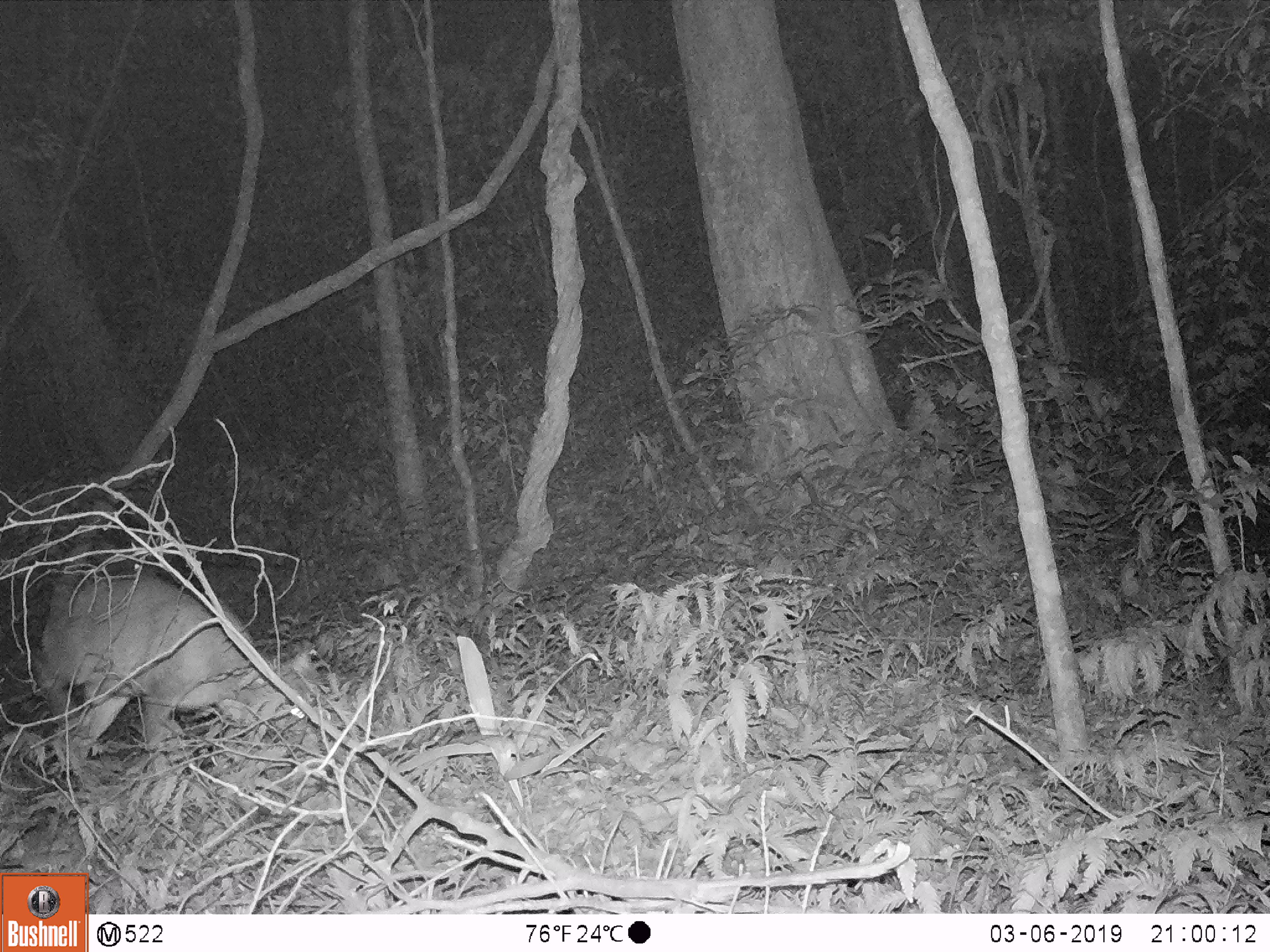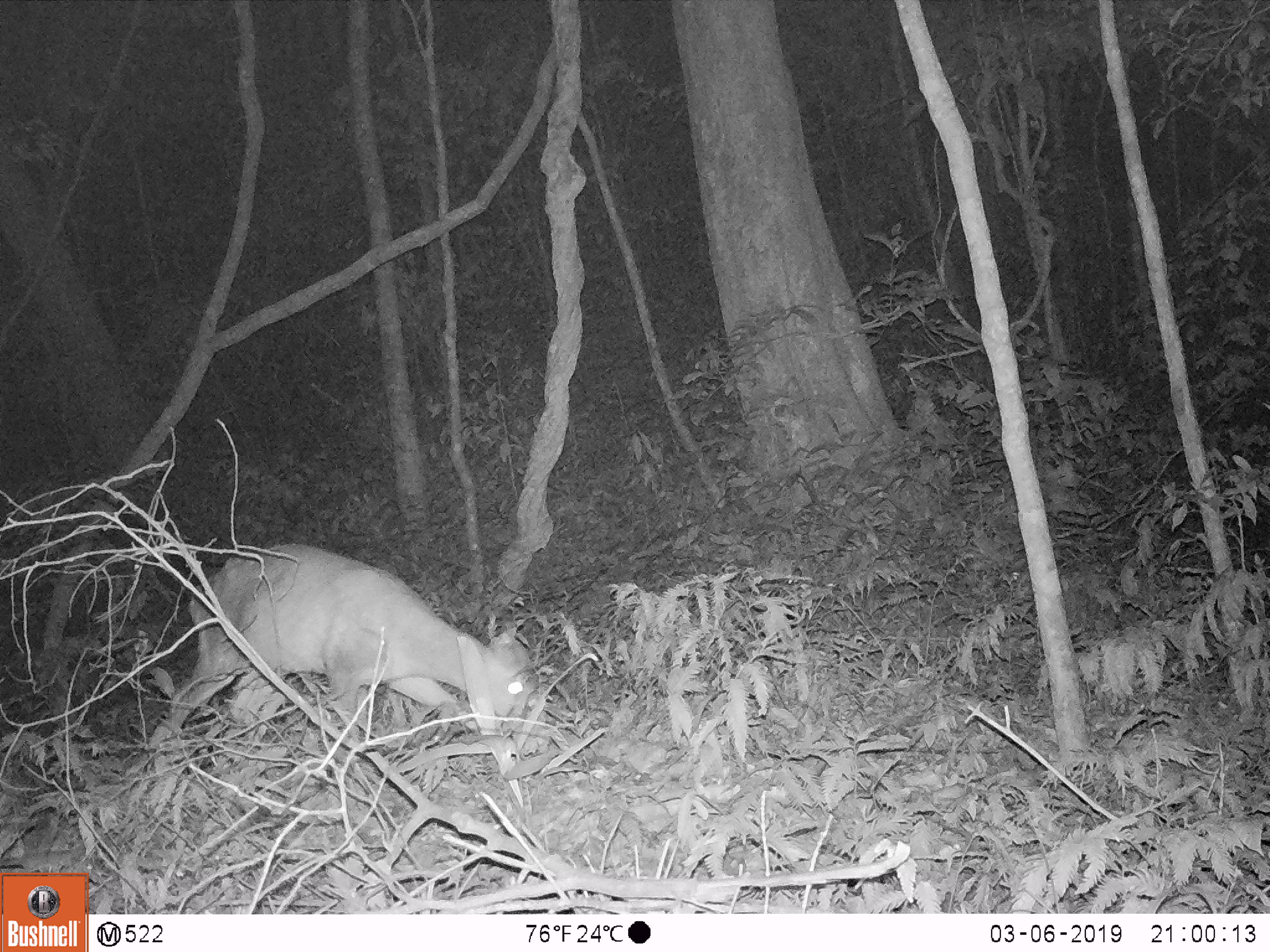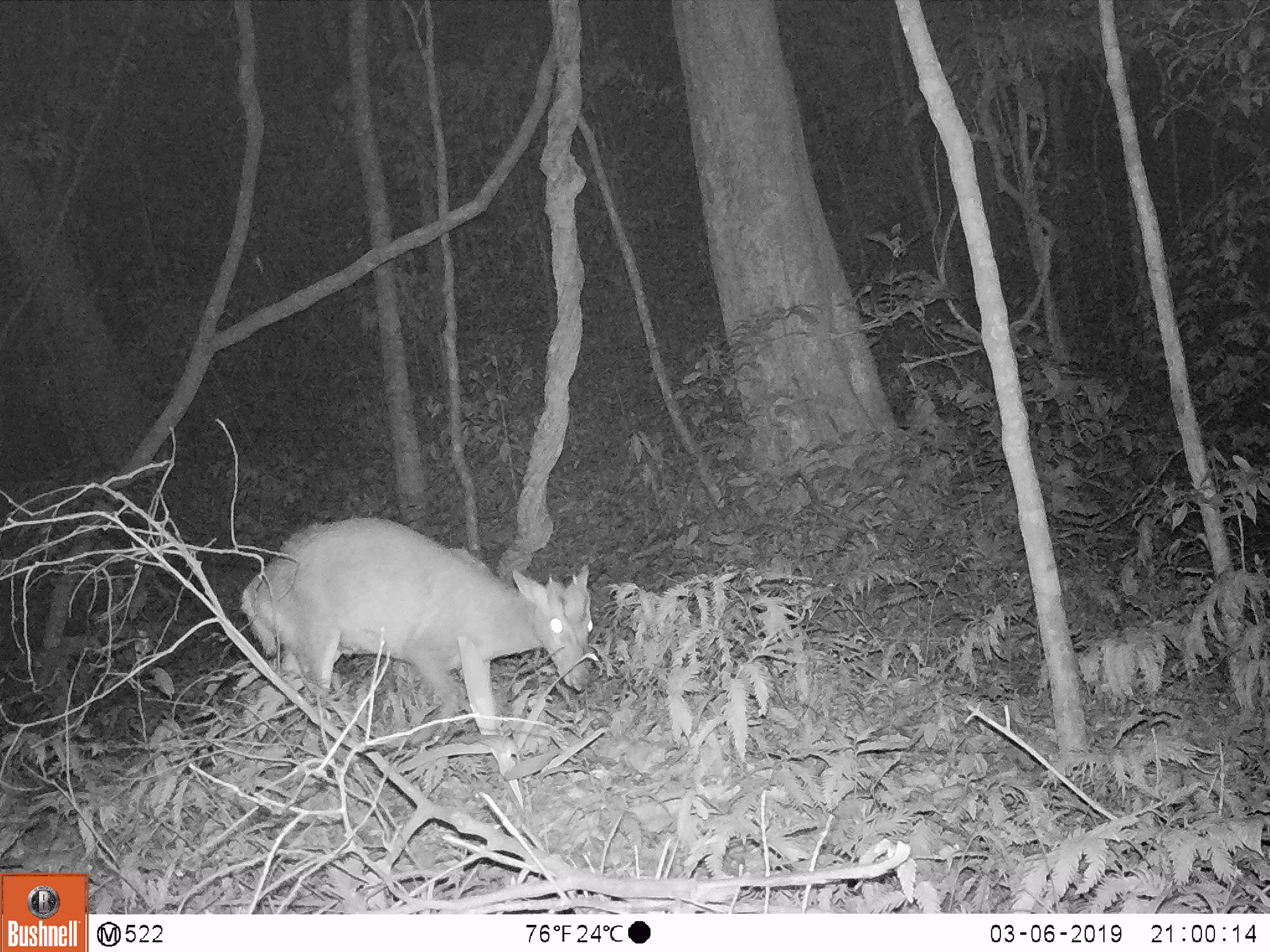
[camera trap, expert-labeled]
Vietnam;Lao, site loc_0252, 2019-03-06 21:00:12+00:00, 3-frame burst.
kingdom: Animalia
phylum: Chordata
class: Mammalia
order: Artiodactyla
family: Cervidae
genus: Muntiacus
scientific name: Muntiacus rooseveltorum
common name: roosevelt's muntjac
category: roosevelts muntjac group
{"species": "roosevelts muntjac group (roosevelt's muntjac) (Muntiacus rooseveltorum)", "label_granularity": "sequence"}